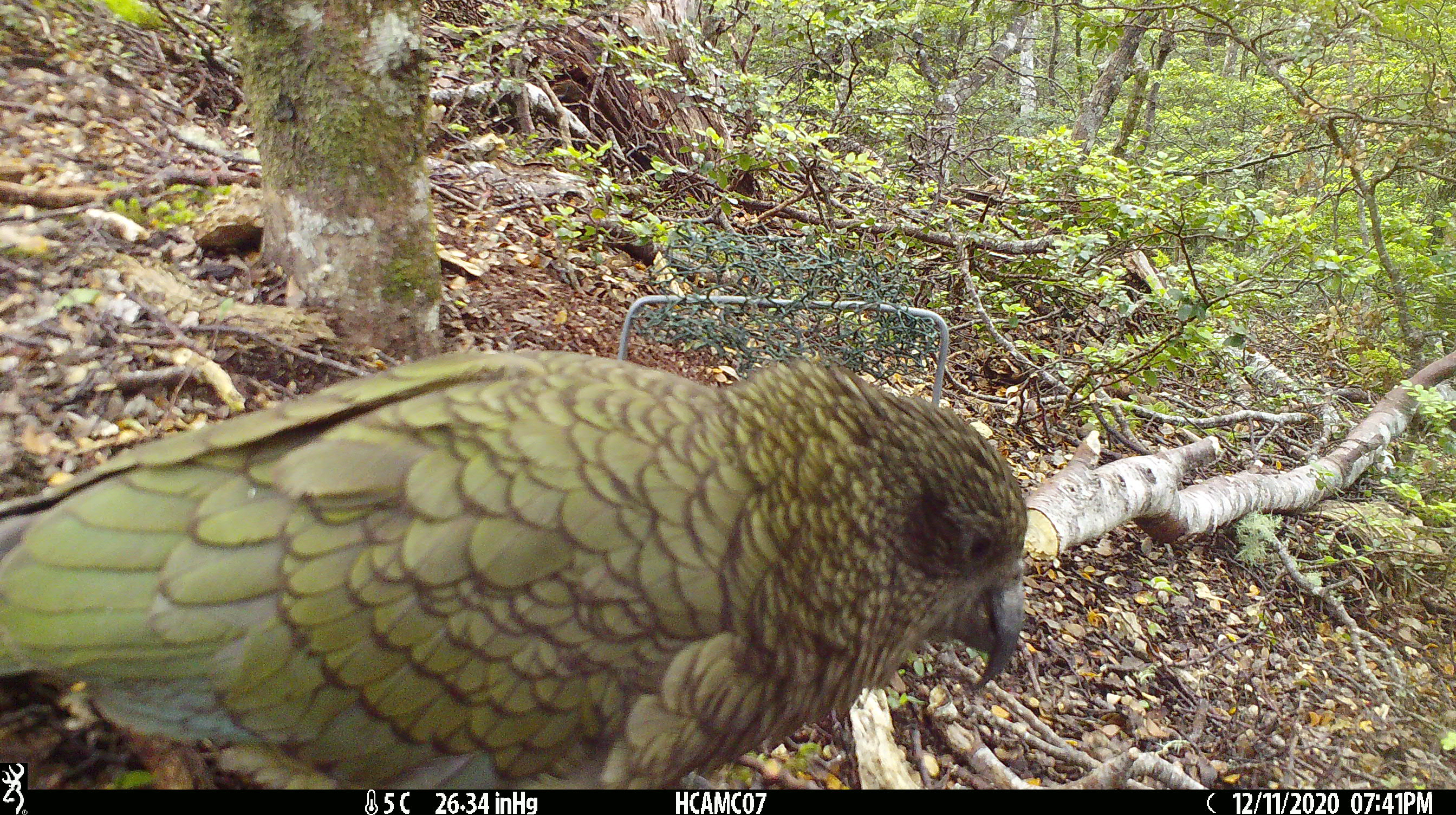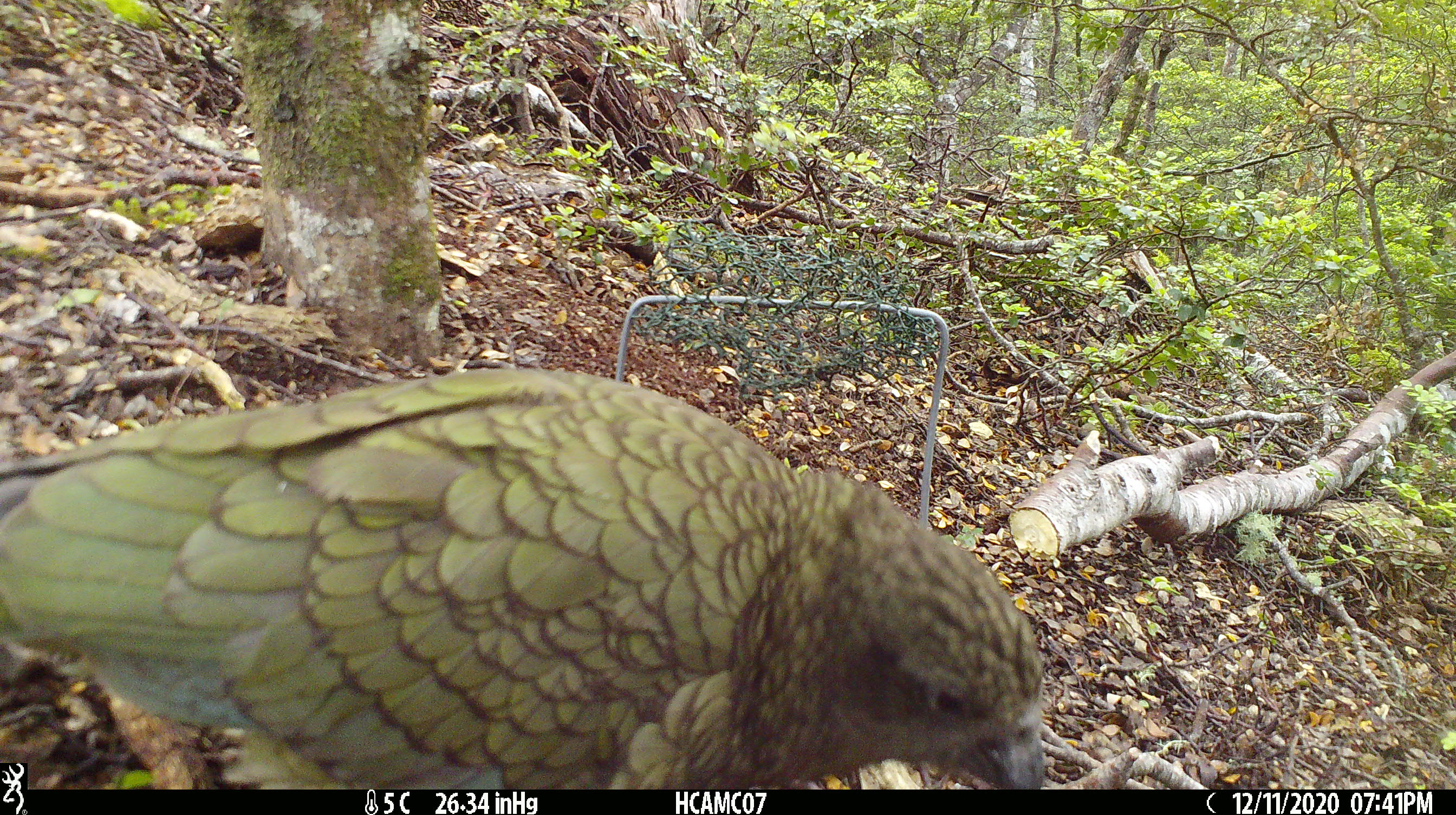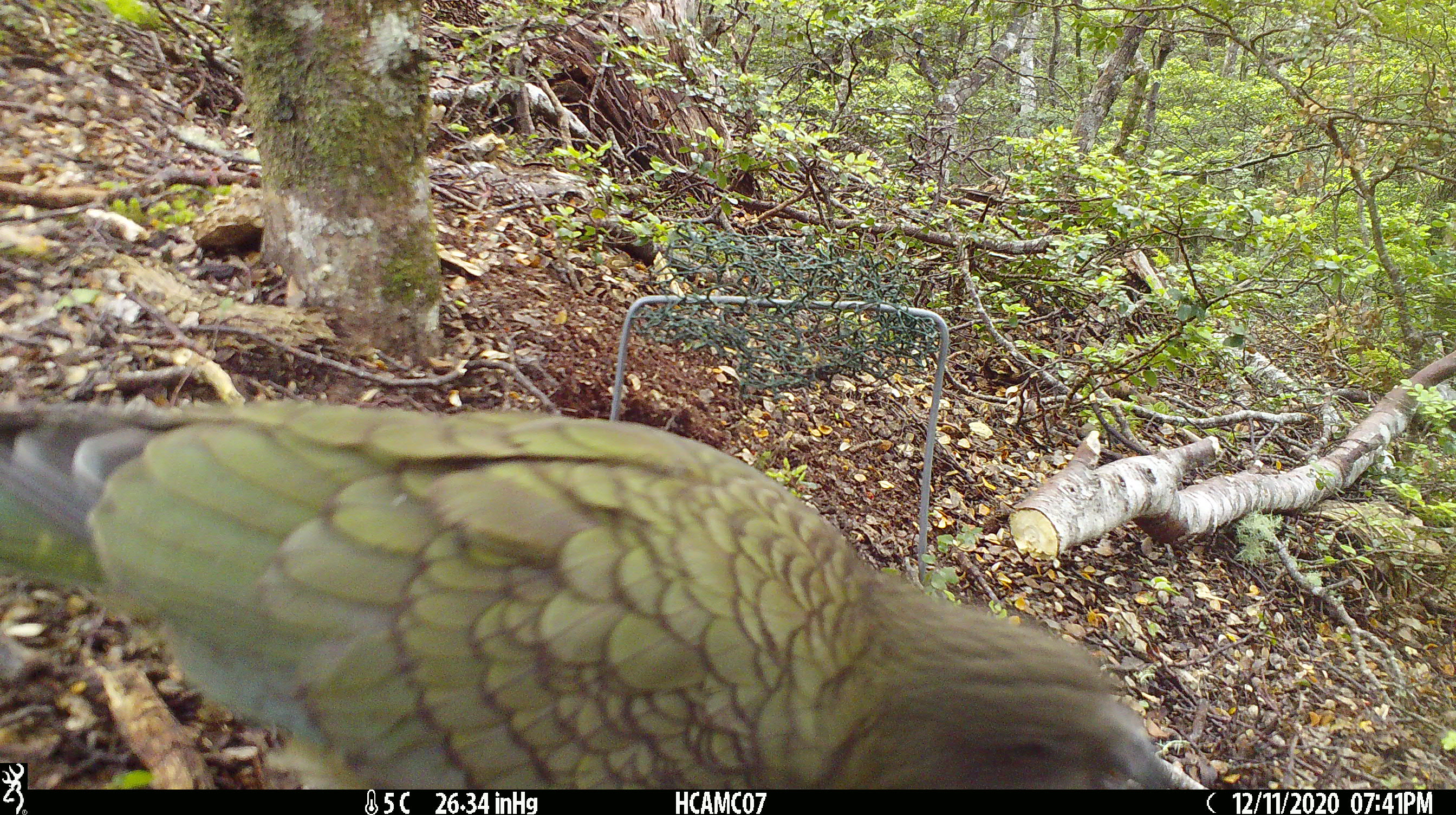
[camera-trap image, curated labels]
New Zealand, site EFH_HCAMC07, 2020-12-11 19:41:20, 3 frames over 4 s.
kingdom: Animalia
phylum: Chordata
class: Aves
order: Psittaciformes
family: Strigopidae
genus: Nestor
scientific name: Nestor notabilis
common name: kea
Kea (Nestor notabilis).